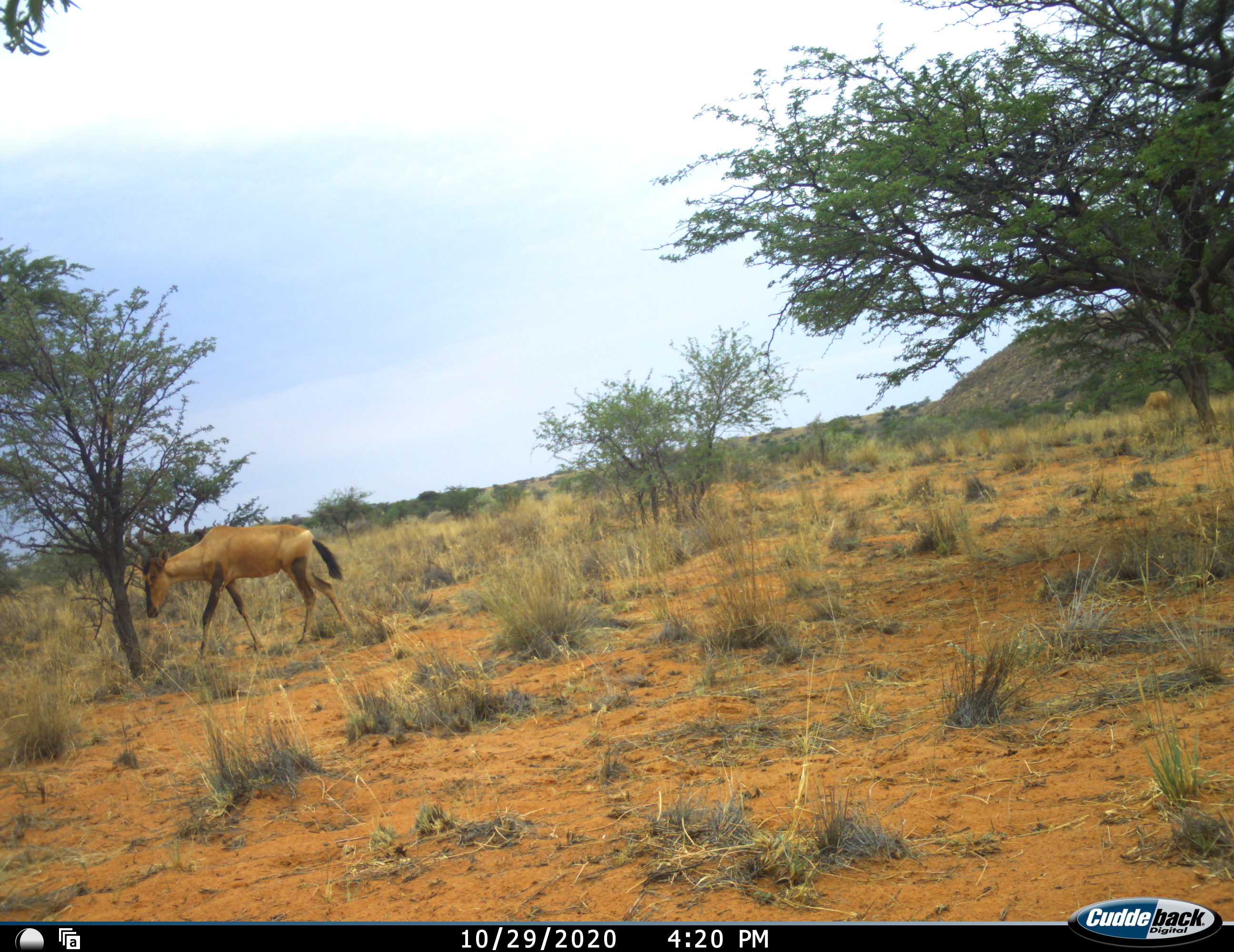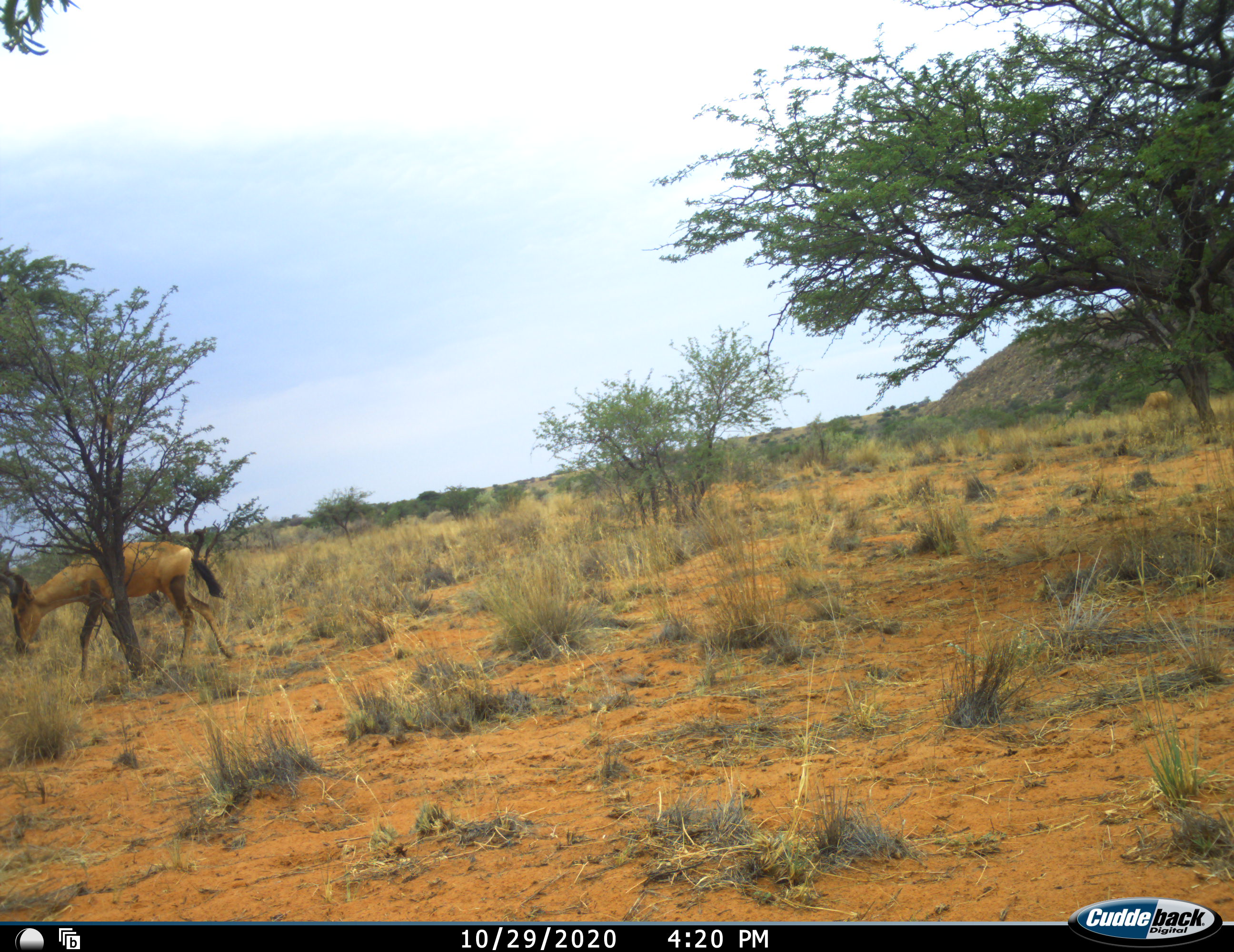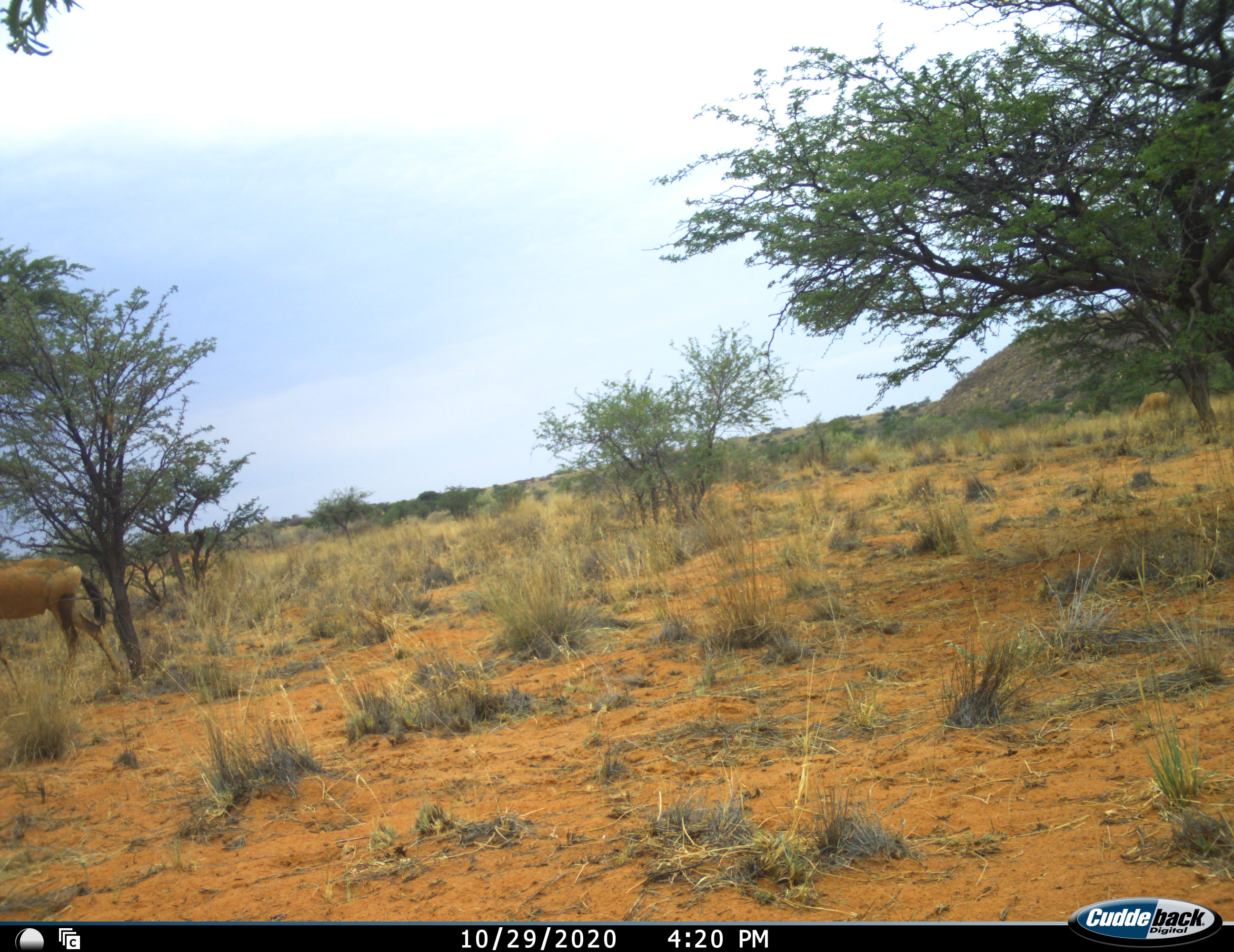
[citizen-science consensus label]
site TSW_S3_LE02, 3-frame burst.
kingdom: Animalia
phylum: Chordata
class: Mammalia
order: Artiodactyla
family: Bovidae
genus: Alcelaphus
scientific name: Alcelaphus buselaphus caama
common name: red hartebeest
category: hartebeestred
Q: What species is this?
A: Hartebeestred (red hartebeest) (Alcelaphus buselaphus caama).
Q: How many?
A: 1.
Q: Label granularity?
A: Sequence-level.